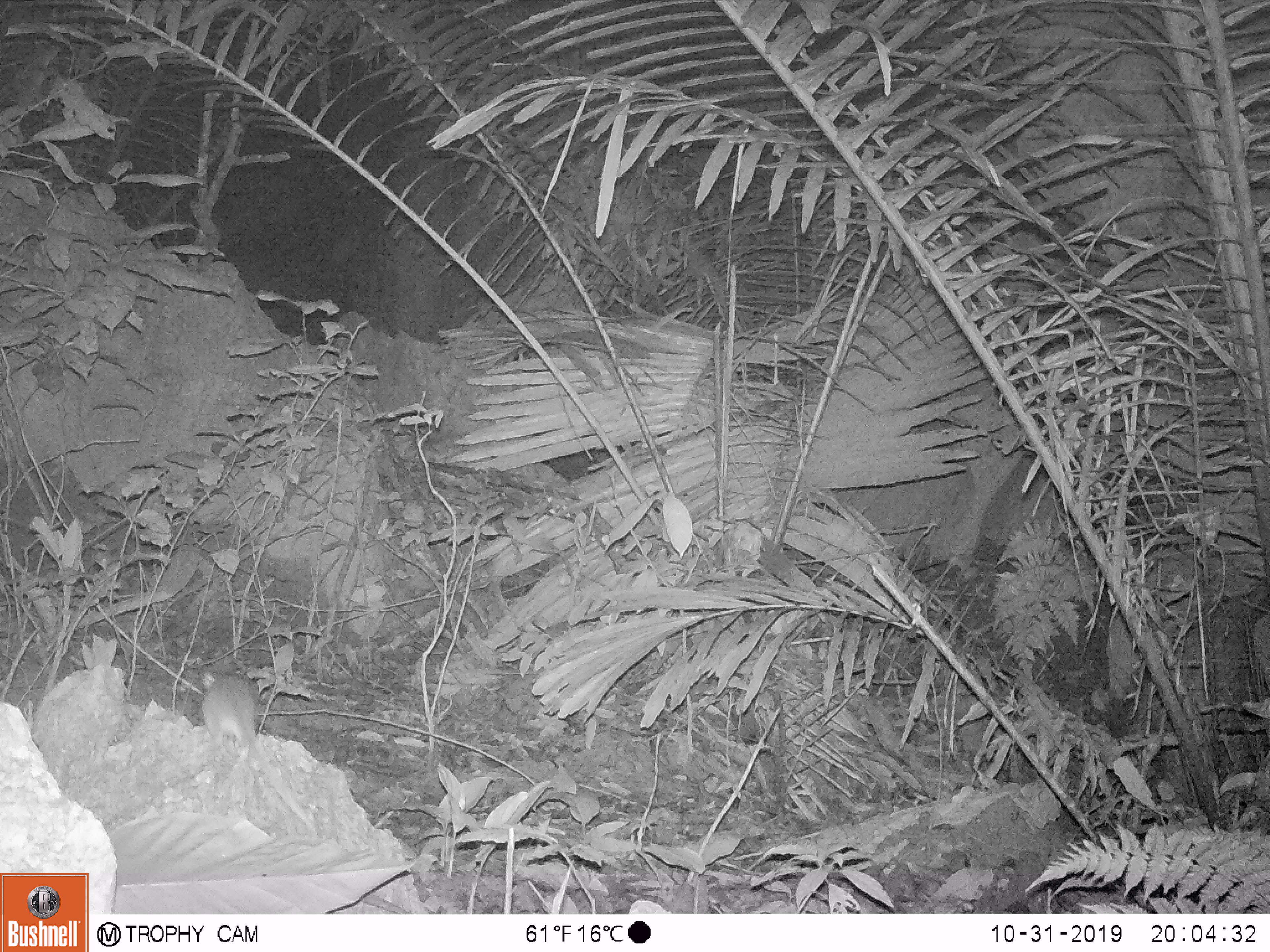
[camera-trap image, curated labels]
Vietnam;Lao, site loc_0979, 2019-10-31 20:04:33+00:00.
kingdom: Animalia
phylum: Chordata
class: Mammalia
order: Rodentia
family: Muridae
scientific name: Muridae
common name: old-world mice and rats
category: unidentified murid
Unidentified murid (old-world mice and rats) (Muridae). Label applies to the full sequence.